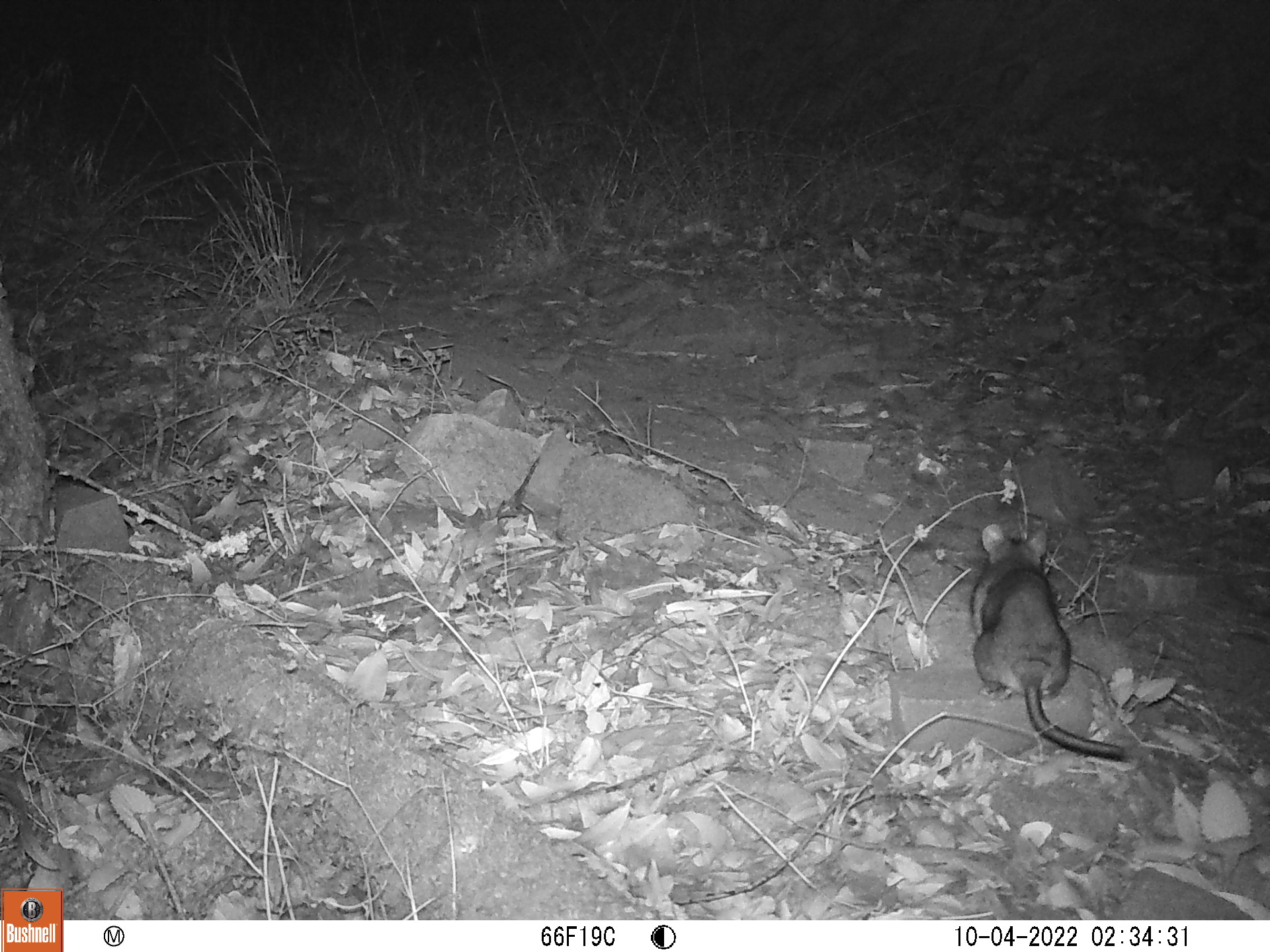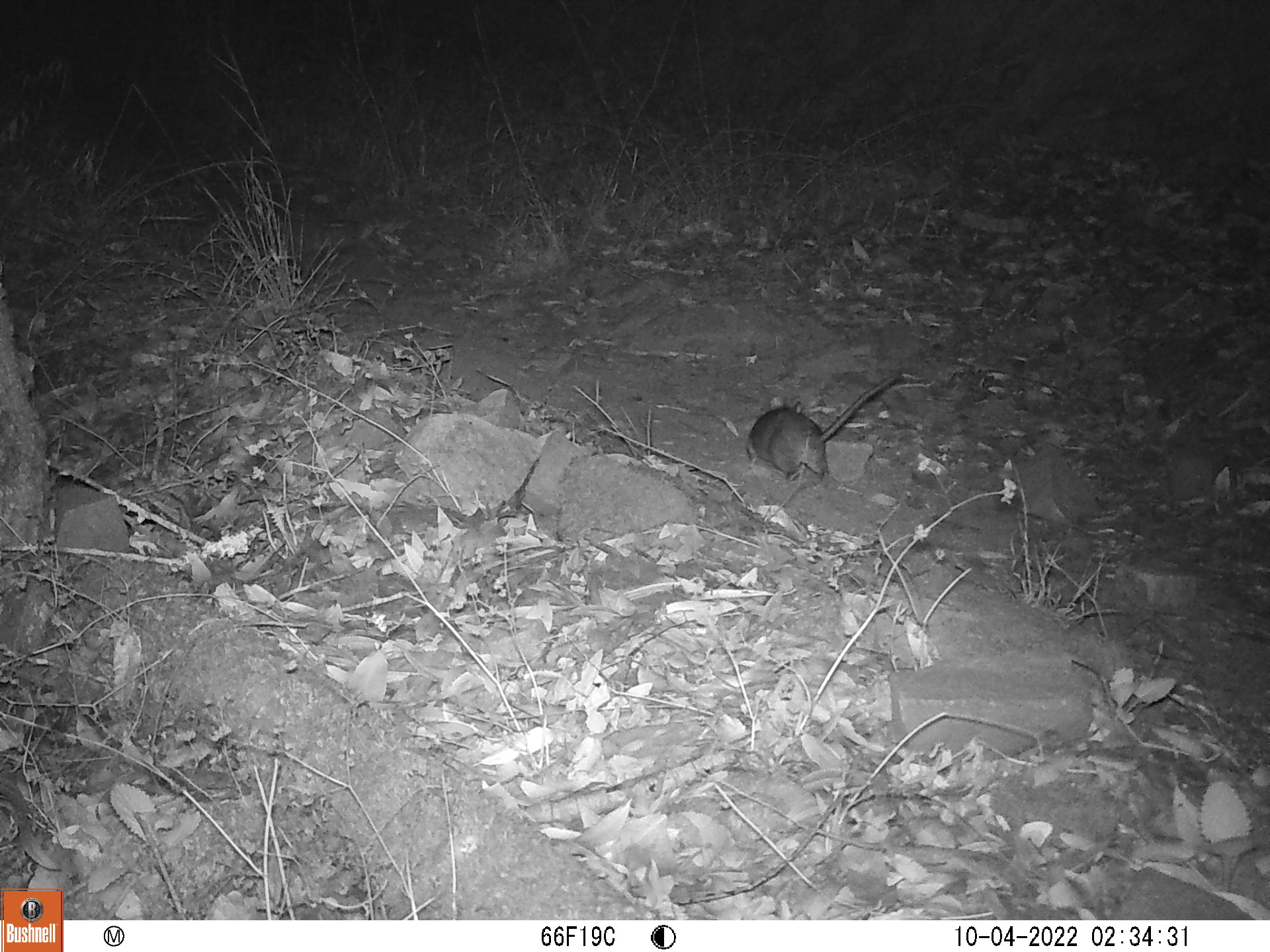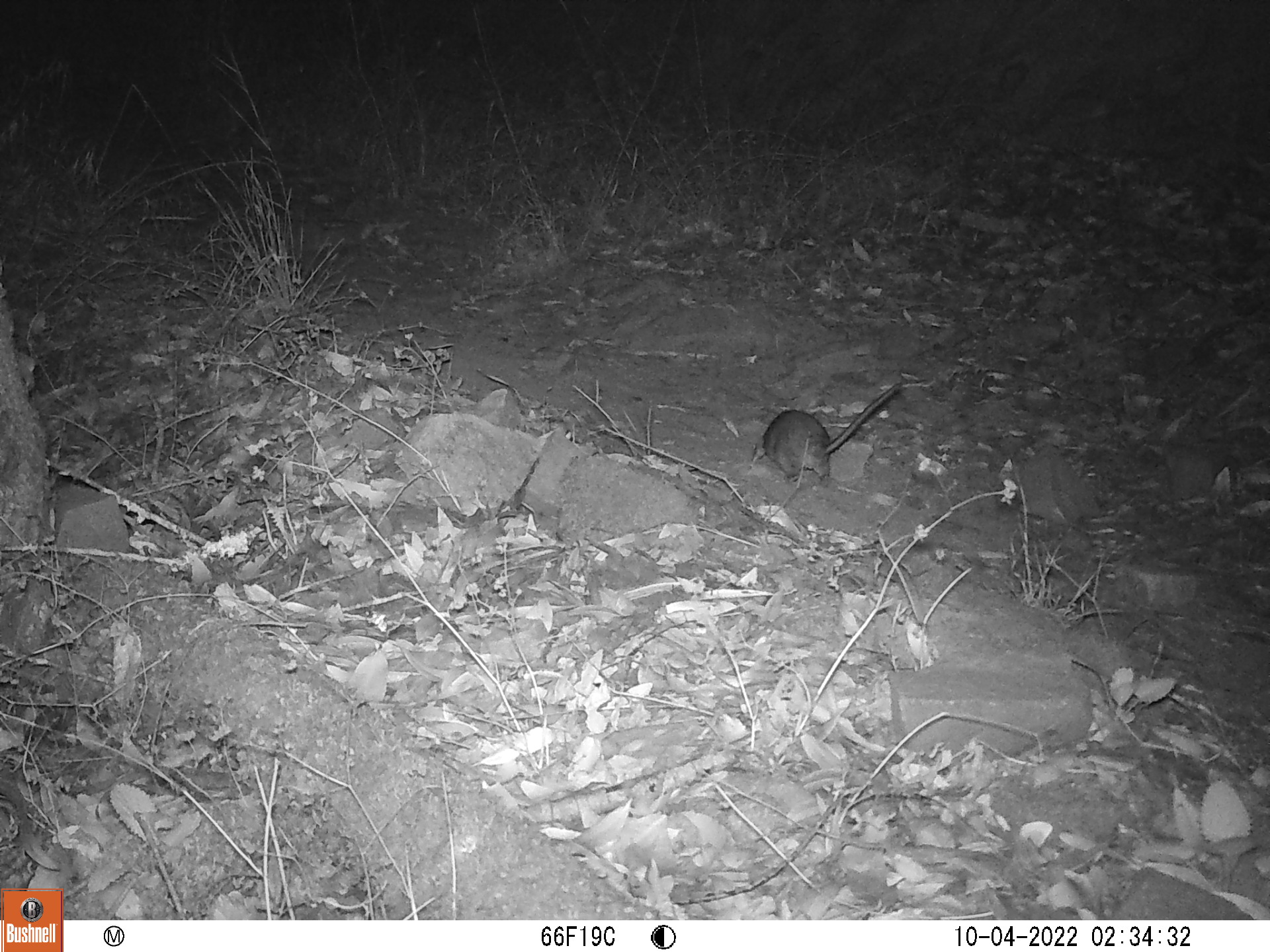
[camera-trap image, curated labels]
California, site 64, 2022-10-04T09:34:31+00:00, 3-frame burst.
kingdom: Animalia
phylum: Chordata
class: Mammalia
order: Rodentia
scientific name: Rodentia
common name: mouse or rat